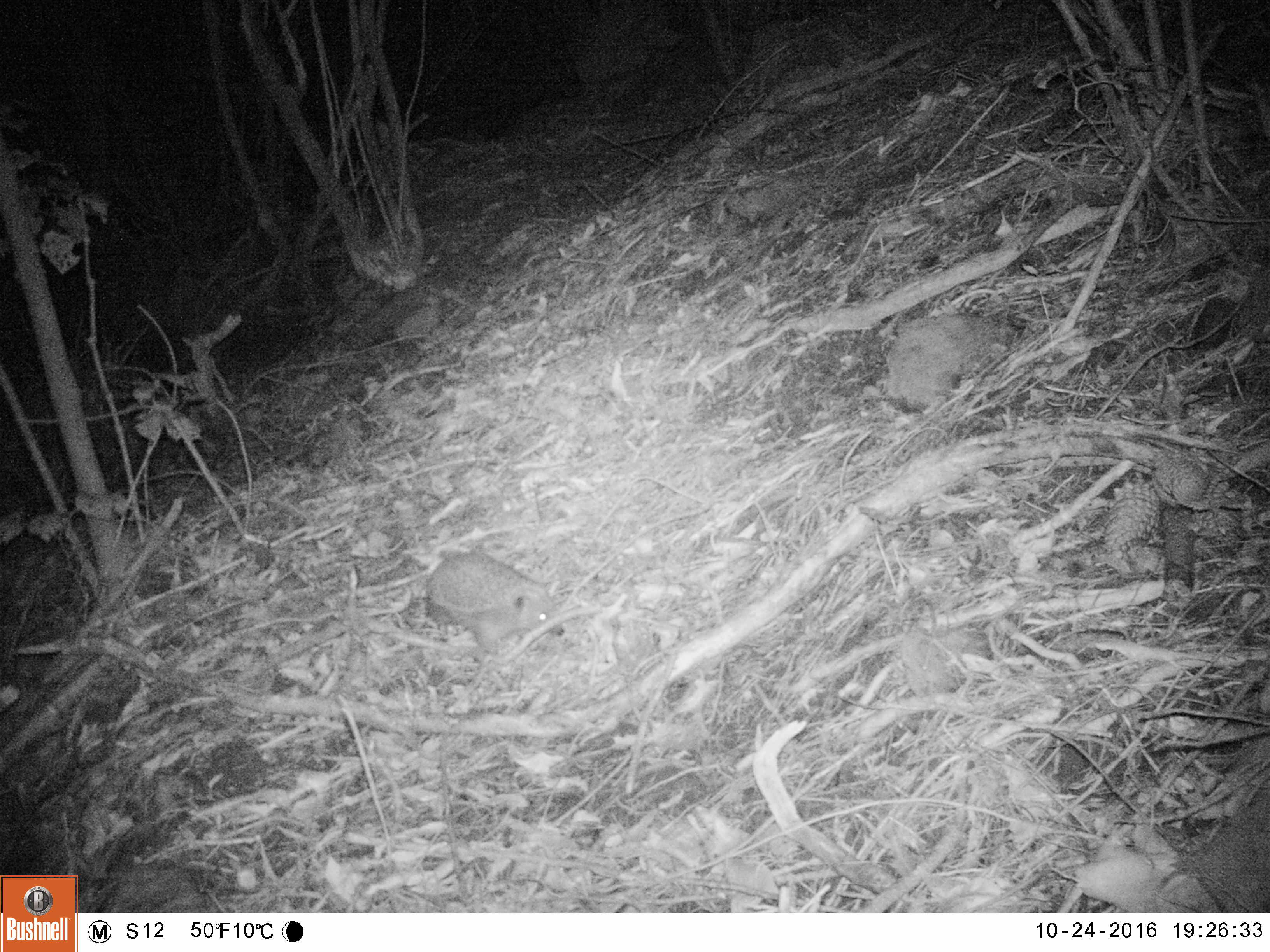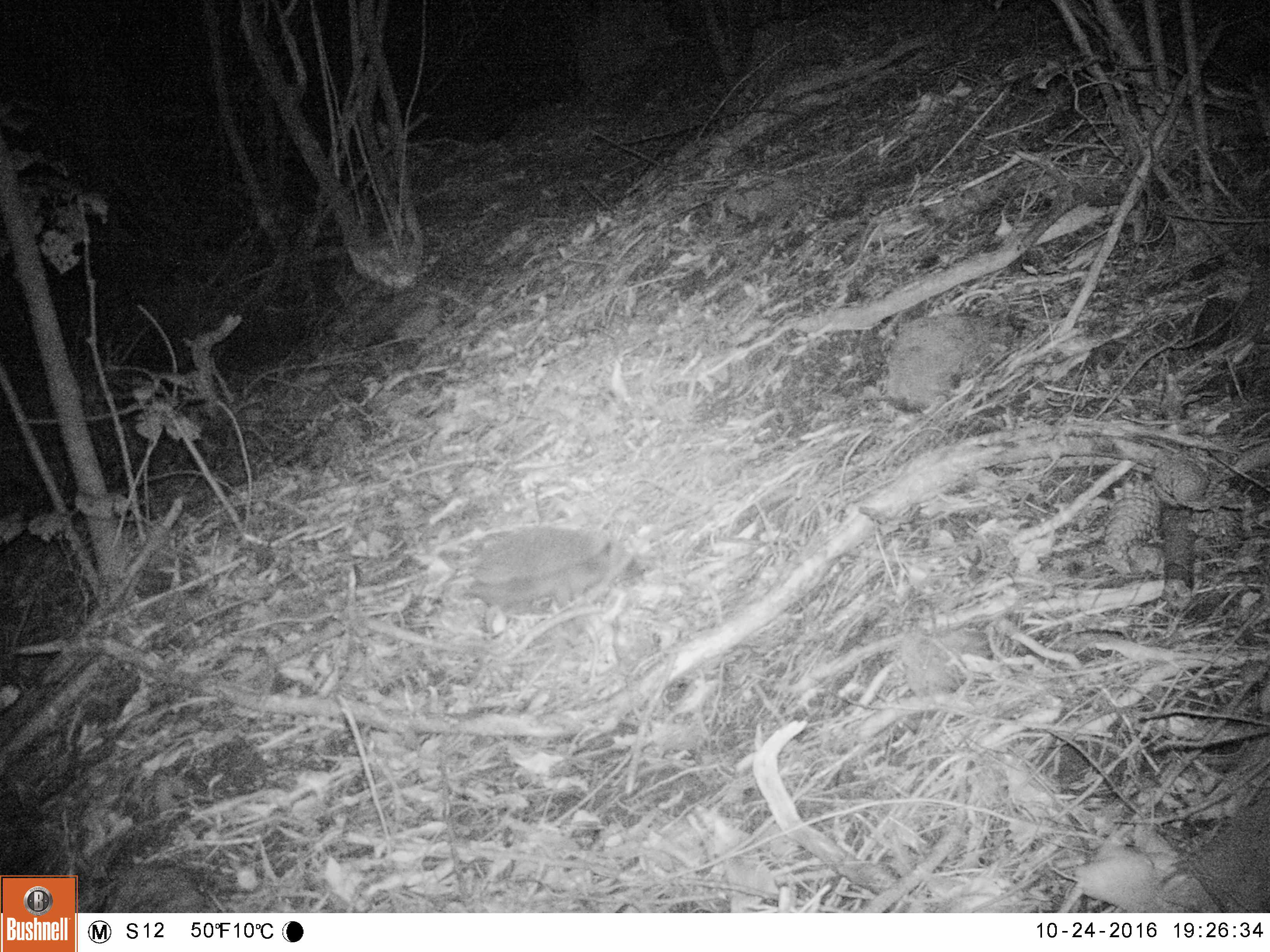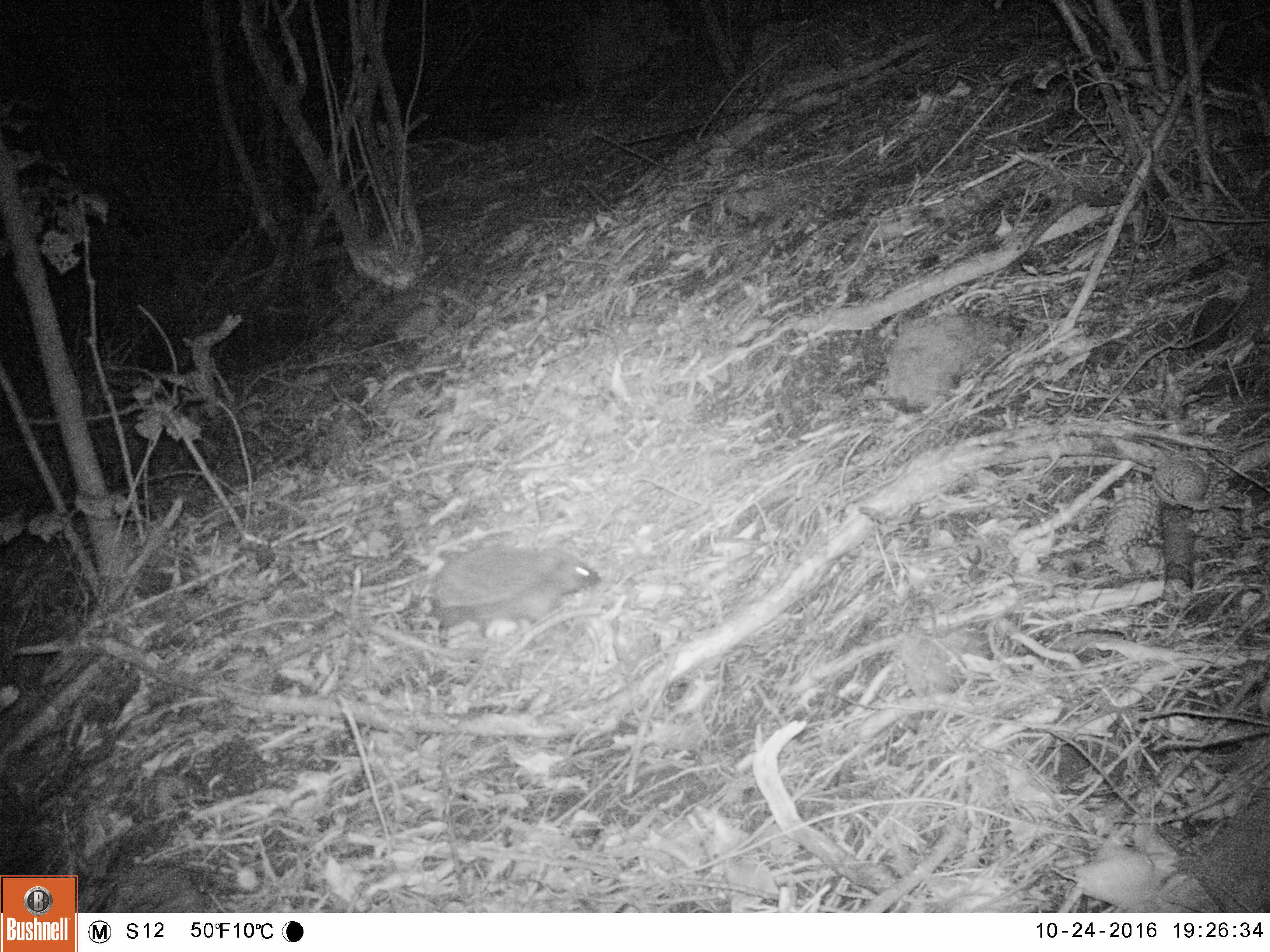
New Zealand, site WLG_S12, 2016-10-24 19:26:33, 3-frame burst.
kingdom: Animalia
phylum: Chordata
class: Mammalia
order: Eulipotyphla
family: Erinaceidae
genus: Erinaceus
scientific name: Erinaceus europaeus europaeus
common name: european hedgehog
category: hedgehog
Hedgehog (european hedgehog) (Erinaceus europaeus europaeus).